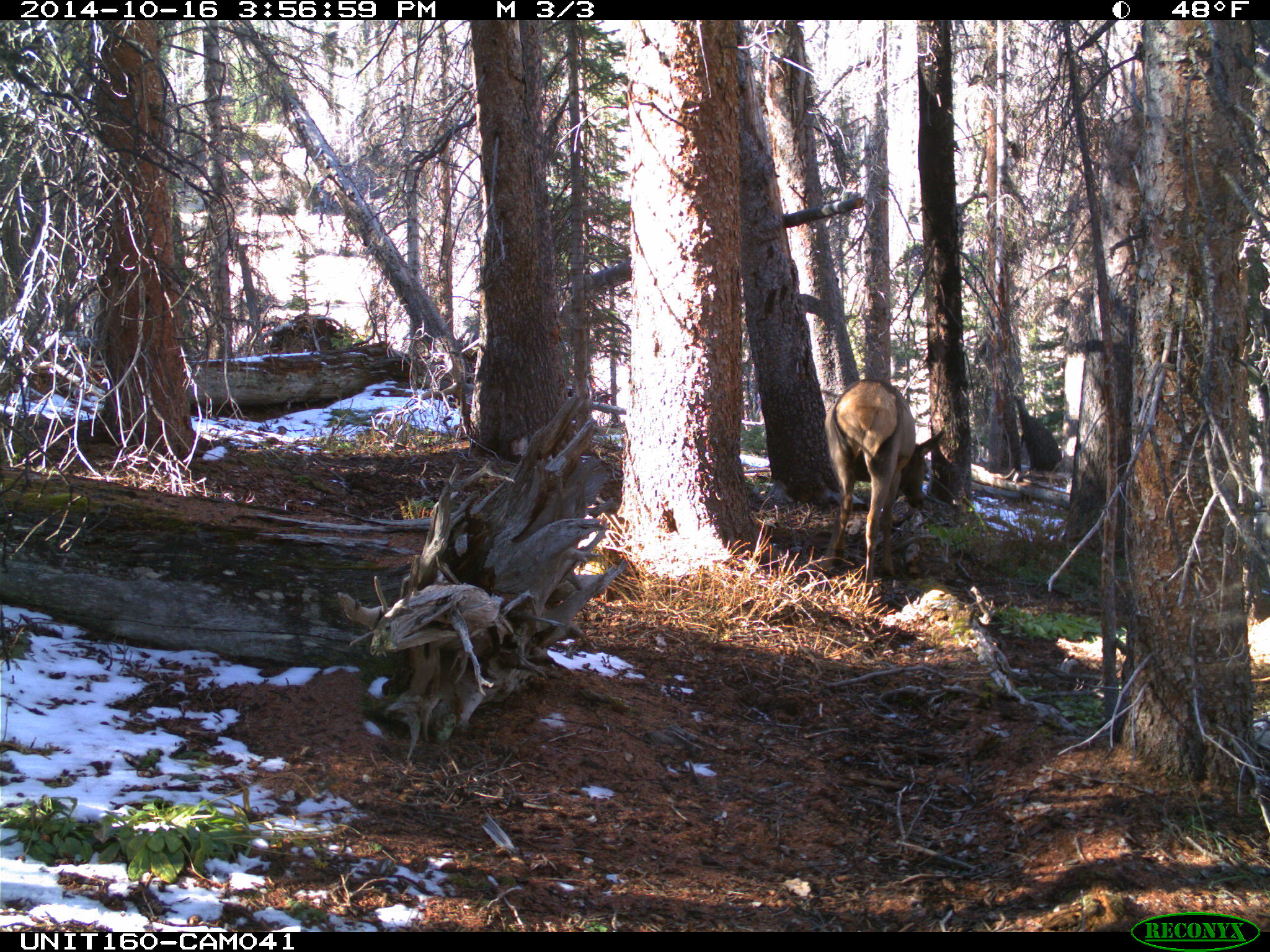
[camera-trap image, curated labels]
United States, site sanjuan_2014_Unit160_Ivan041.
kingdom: Animalia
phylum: Chordata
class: Mammalia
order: Artiodactyla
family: Cervidae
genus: Cervus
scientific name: Cervus elaphus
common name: red deer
Cervus elaphus (red deer).